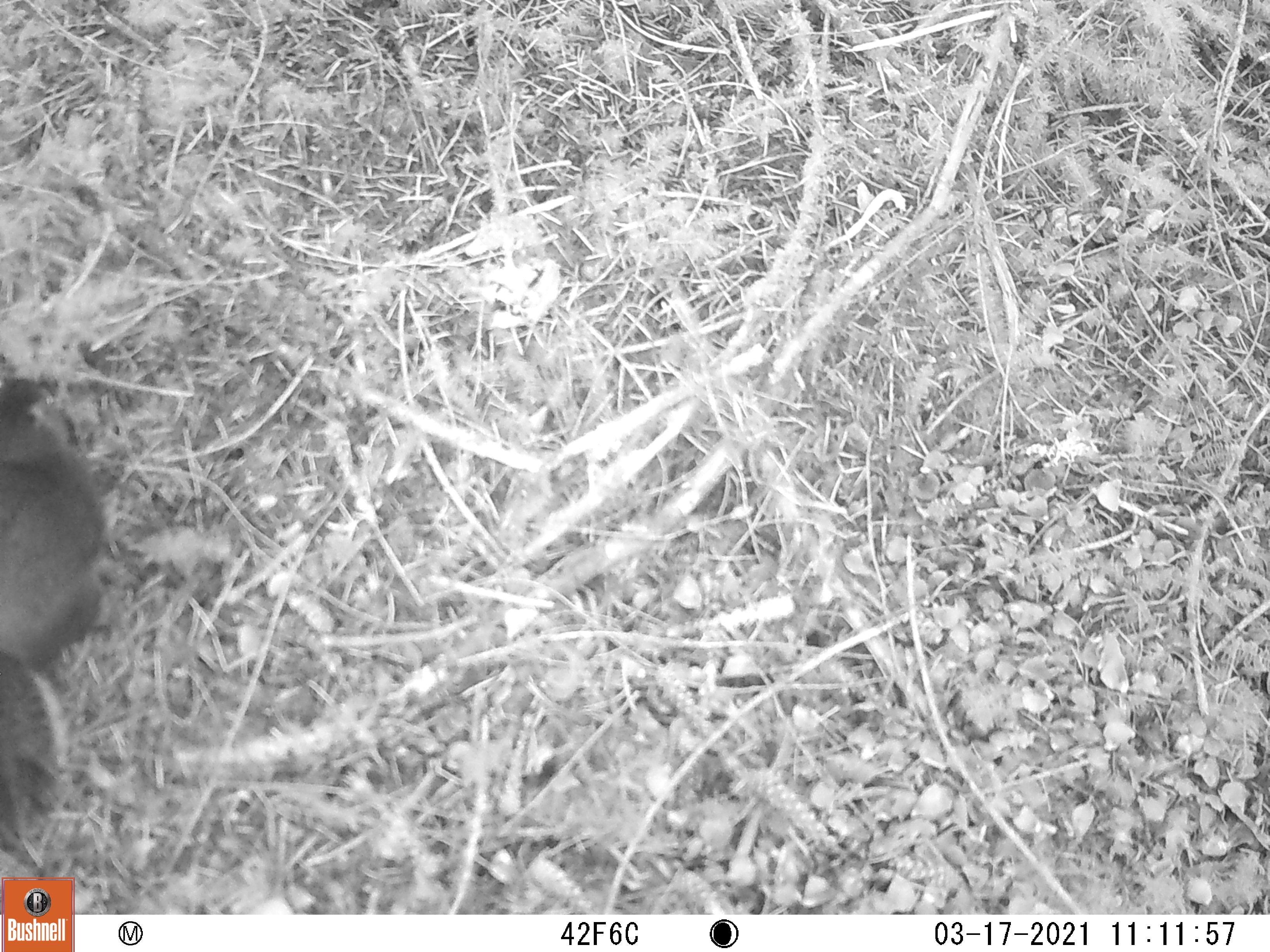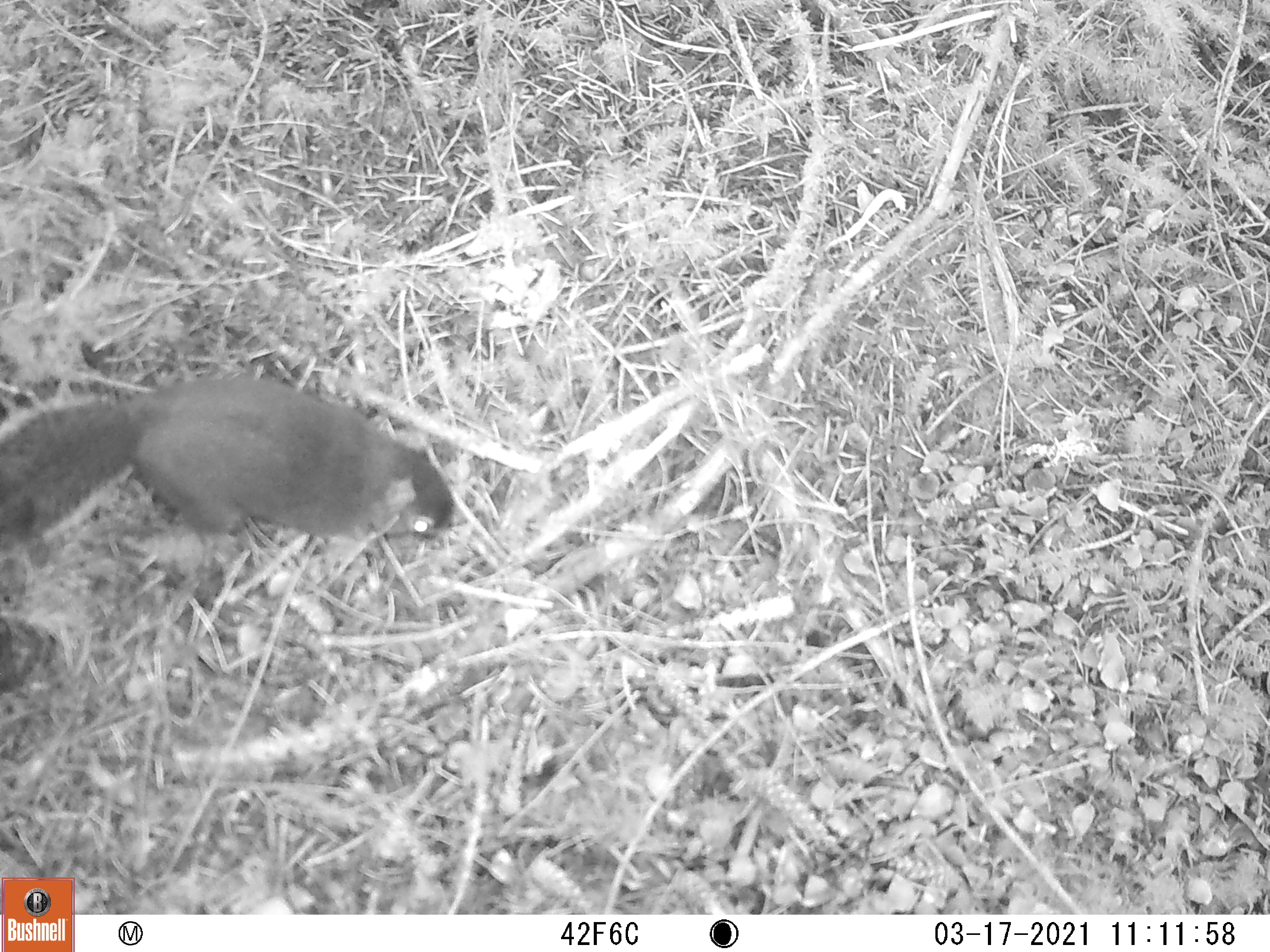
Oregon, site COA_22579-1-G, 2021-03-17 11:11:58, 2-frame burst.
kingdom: Animalia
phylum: Chordata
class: Mammalia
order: Rodentia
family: Sciuridae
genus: Tamiasciurus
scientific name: Tamiasciurus douglasii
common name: douglas squirrel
Douglas squirrel (Tamiasciurus douglasii).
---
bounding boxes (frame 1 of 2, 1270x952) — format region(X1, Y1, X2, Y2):
douglas squirrel: region(2, 366, 113, 843)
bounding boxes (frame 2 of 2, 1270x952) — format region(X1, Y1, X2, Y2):
douglas squirrel: region(0, 369, 451, 571)